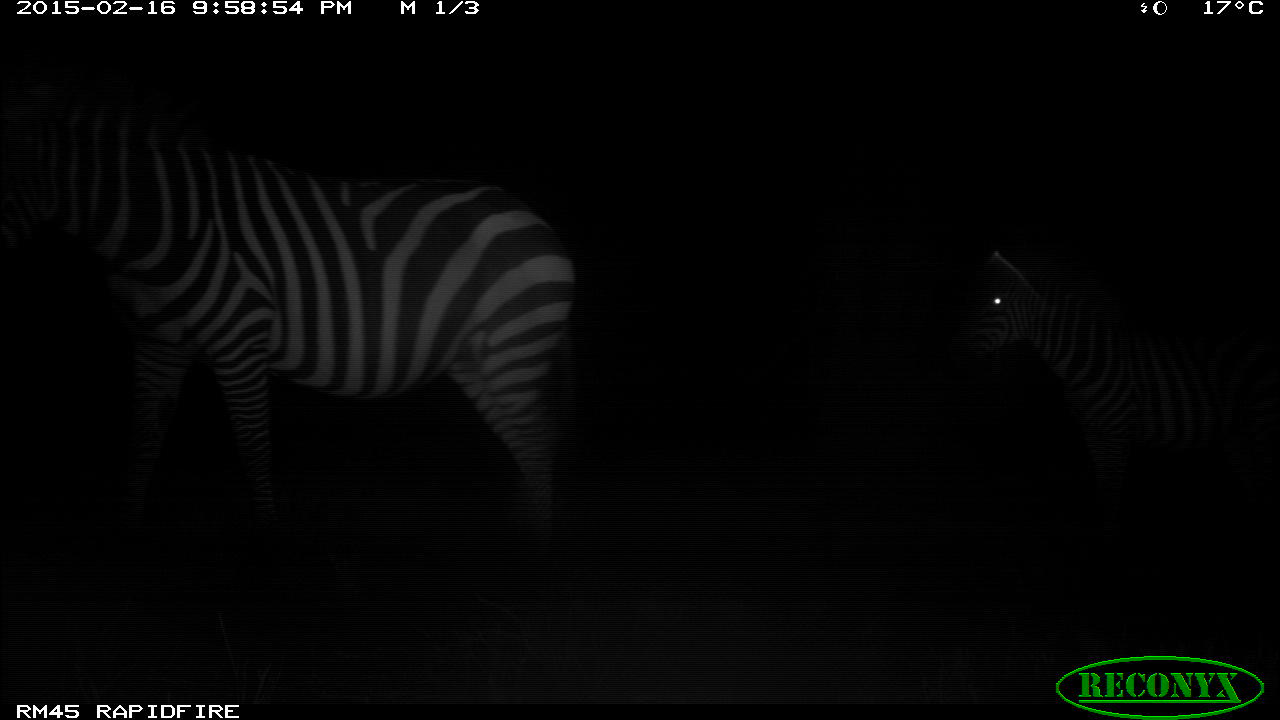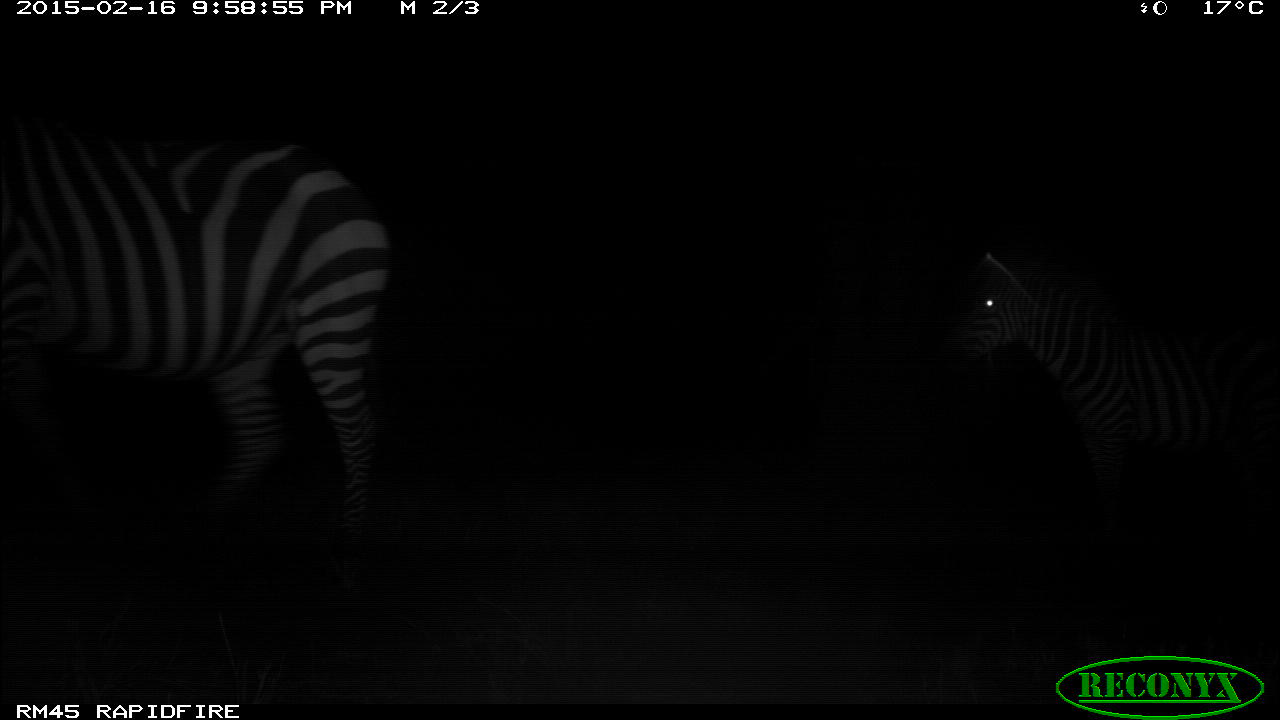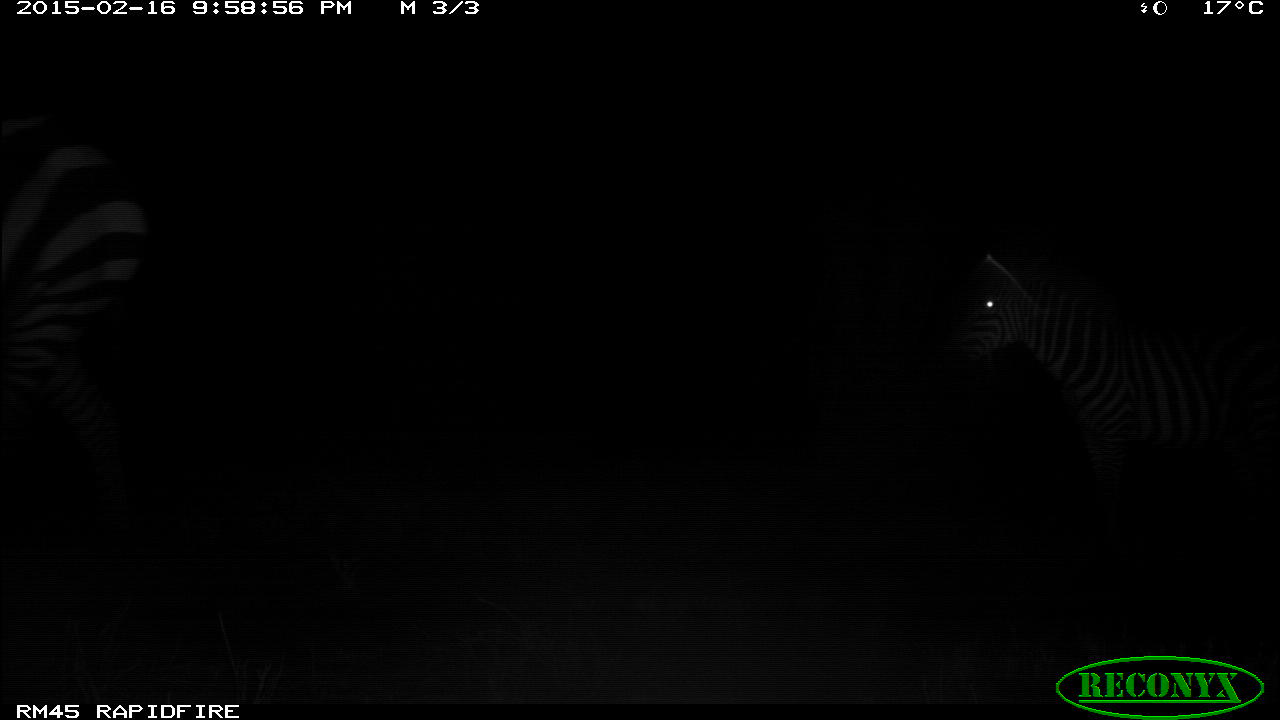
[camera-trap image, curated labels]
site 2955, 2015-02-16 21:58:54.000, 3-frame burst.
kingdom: Animalia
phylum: Chordata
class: Mammalia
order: Perissodactyla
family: Equidae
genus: Equus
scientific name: Equus quagga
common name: plains zebra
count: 2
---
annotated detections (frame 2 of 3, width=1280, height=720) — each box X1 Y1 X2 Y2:
equus quagga: 0 124 386 576; 946 247 1277 508